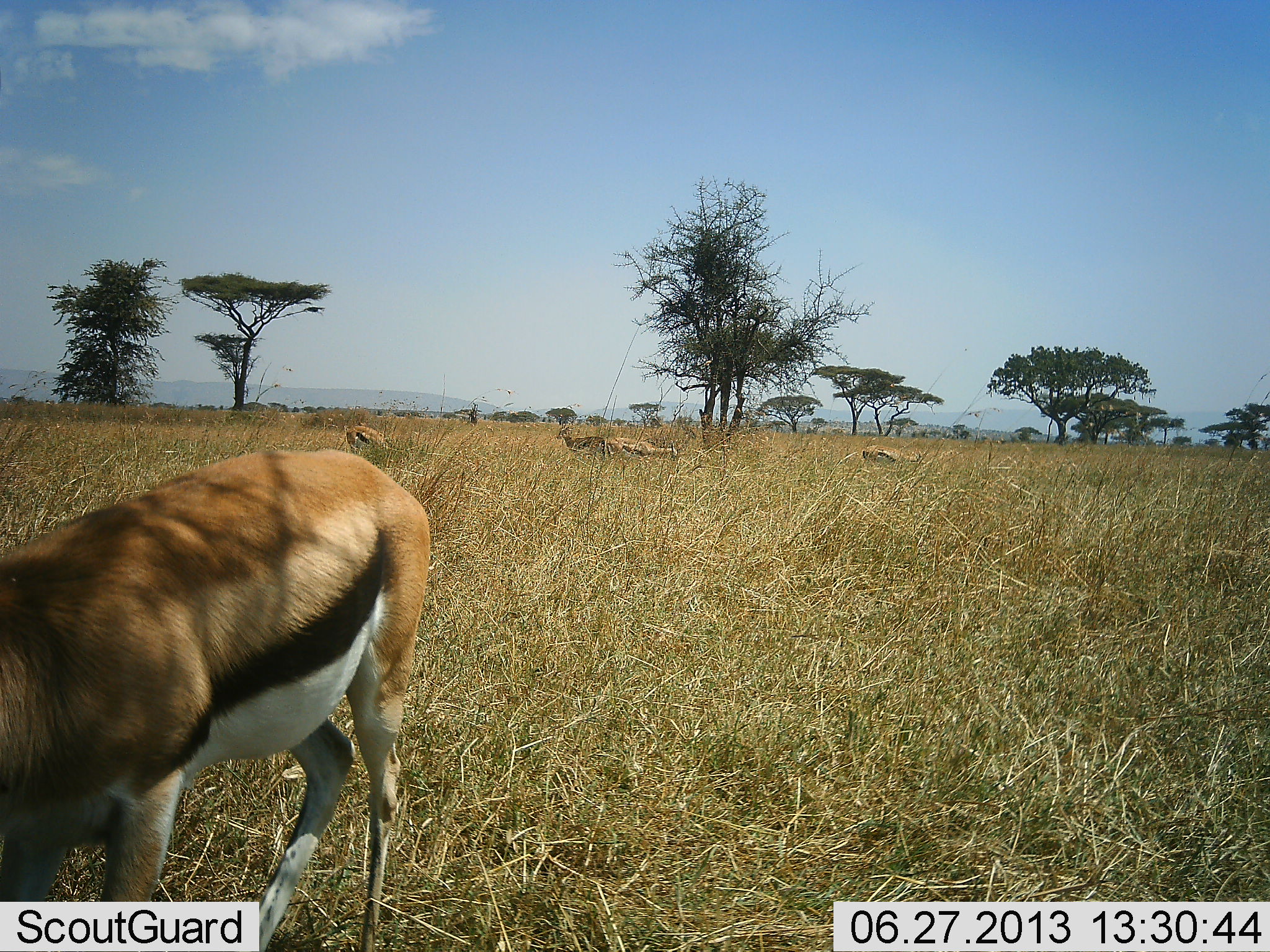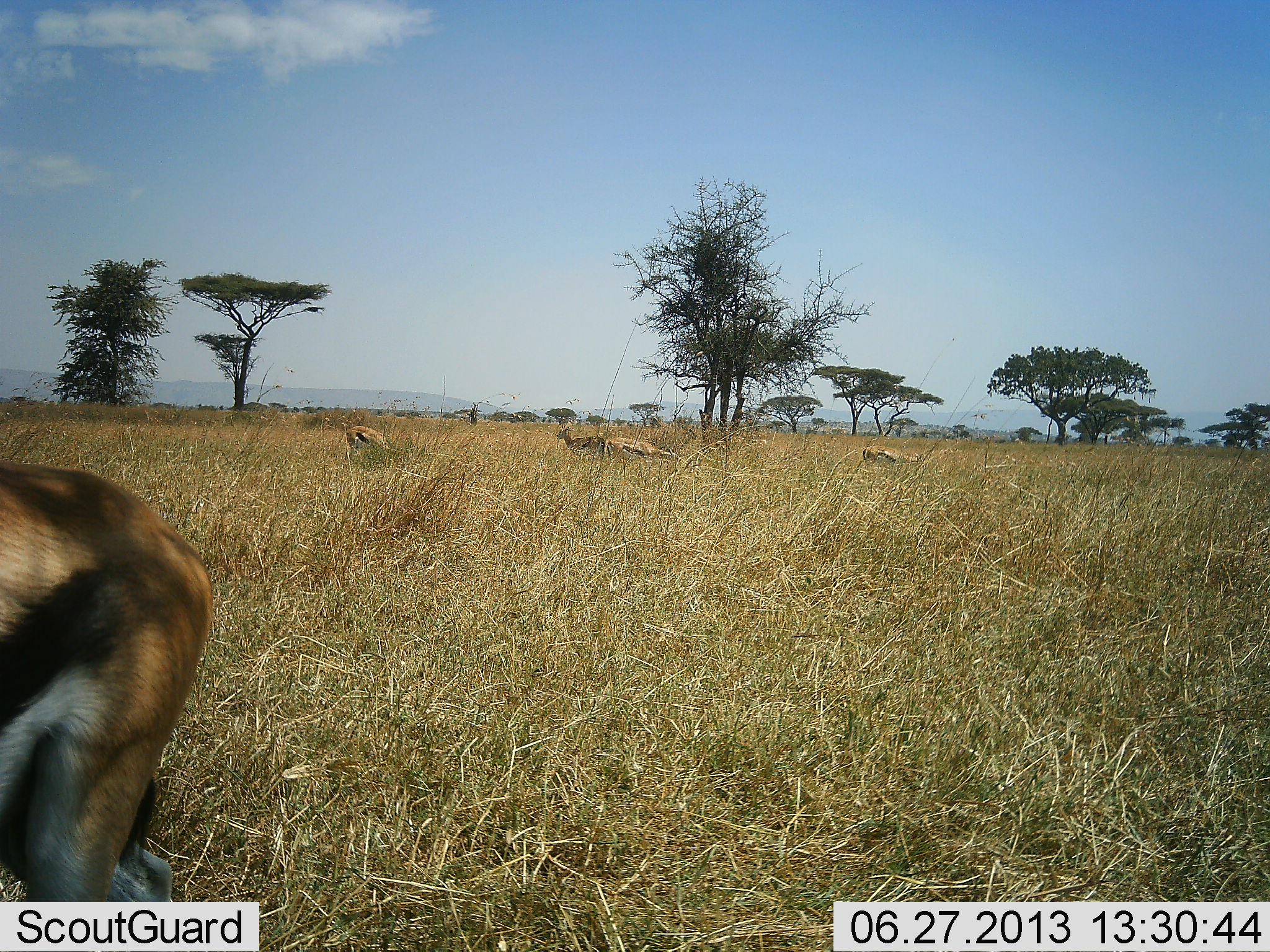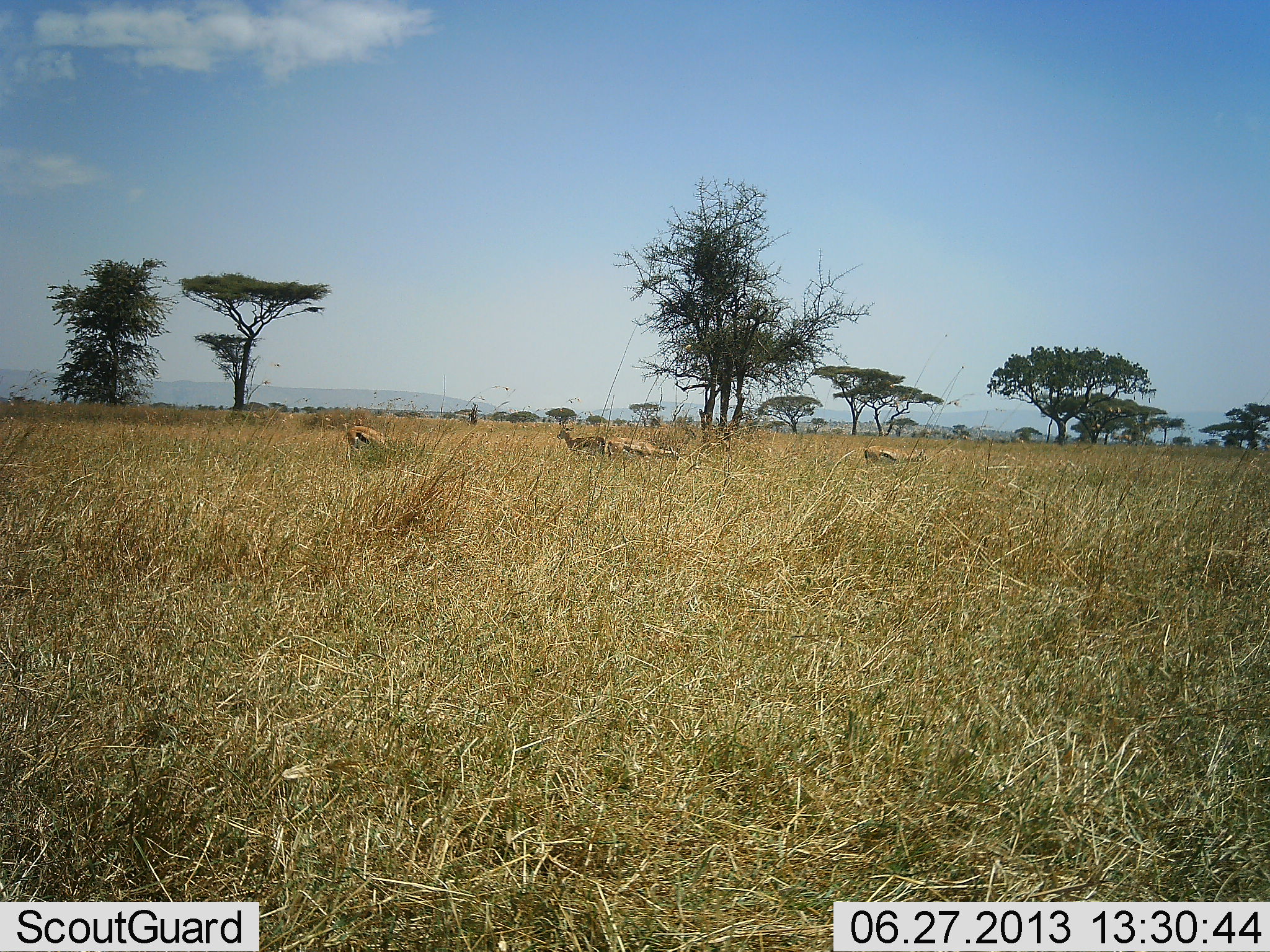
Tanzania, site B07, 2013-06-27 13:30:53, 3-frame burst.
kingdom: Animalia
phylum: Chordata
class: Mammalia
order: Artiodactyla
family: Bovidae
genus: Eudorcas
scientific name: Eudorcas thomsonii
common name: thomson's gazelle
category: gazellethomsons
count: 5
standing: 56%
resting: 19%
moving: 56%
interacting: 6%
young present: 0%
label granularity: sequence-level